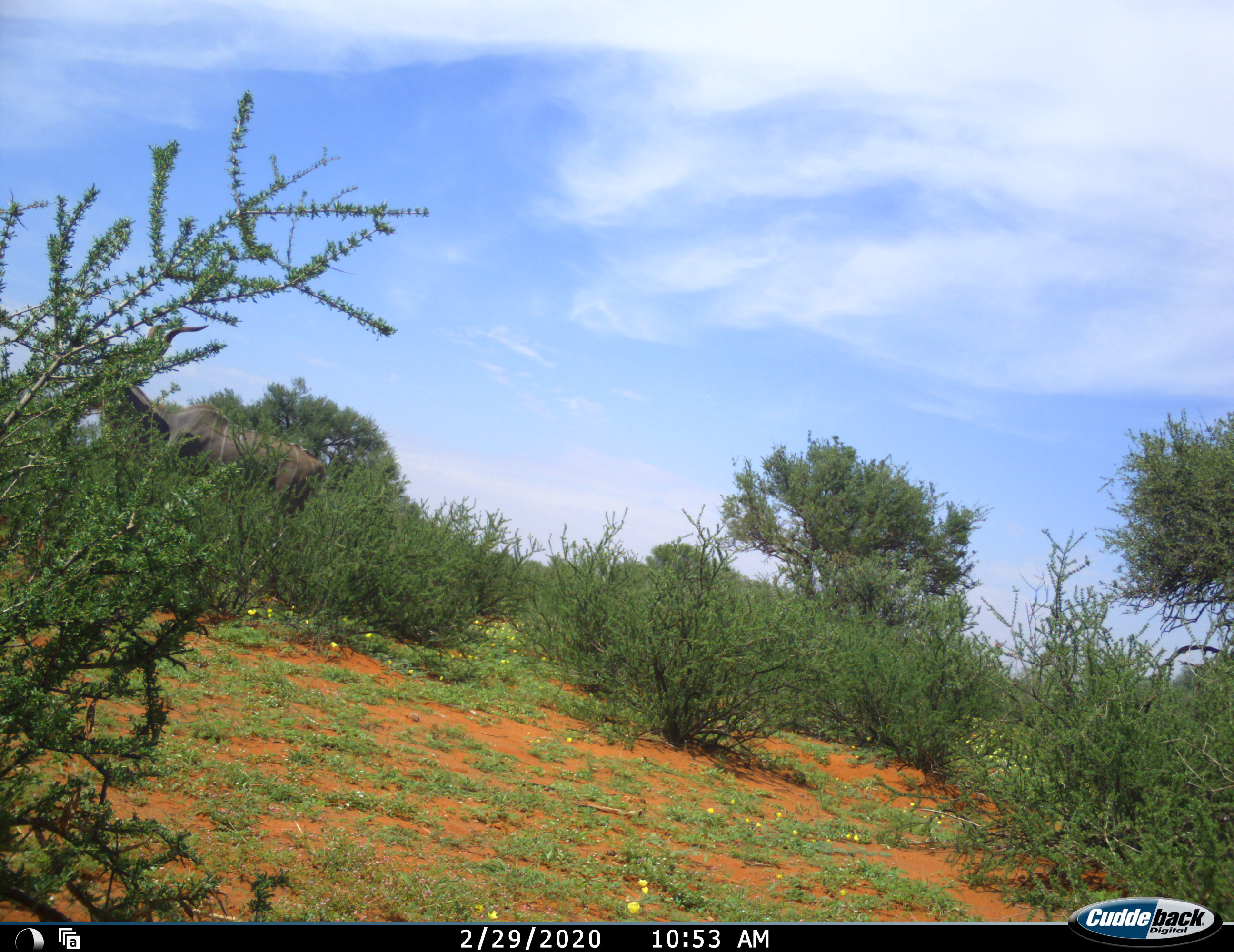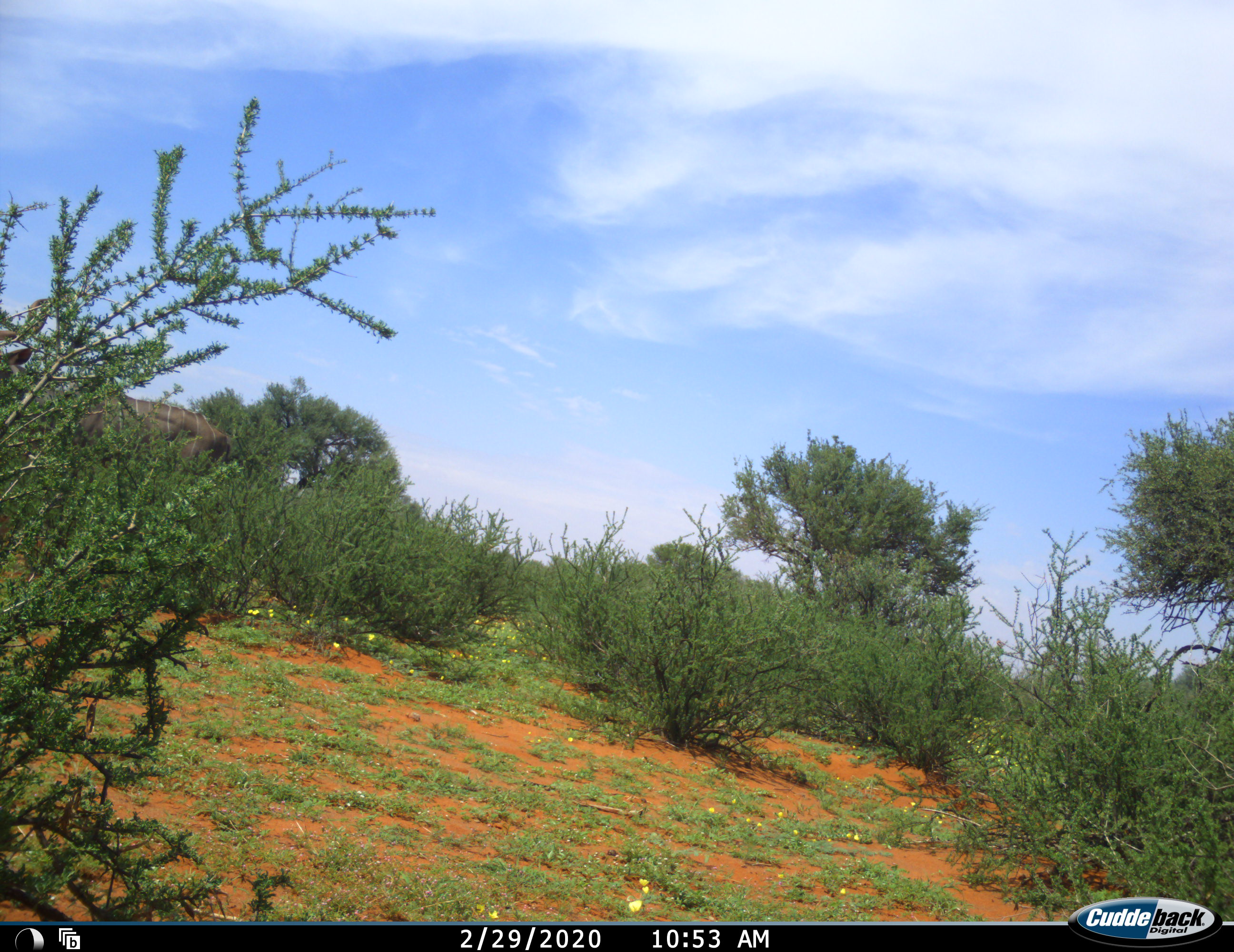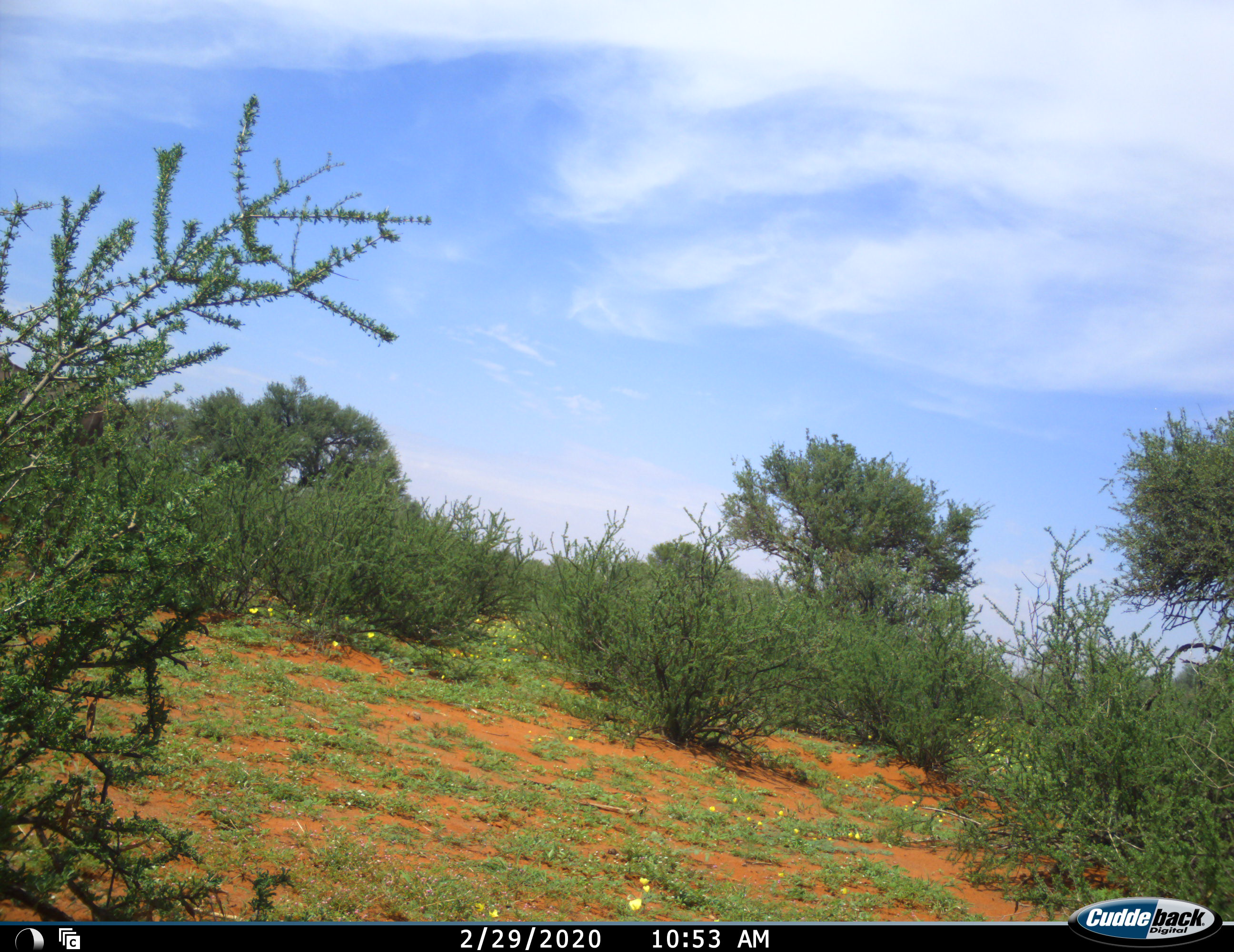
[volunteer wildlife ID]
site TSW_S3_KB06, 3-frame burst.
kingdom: Animalia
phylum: Chordata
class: Mammalia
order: Artiodactyla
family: Bovidae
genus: Tragelaphus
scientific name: Tragelaphus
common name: kudu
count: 1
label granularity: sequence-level